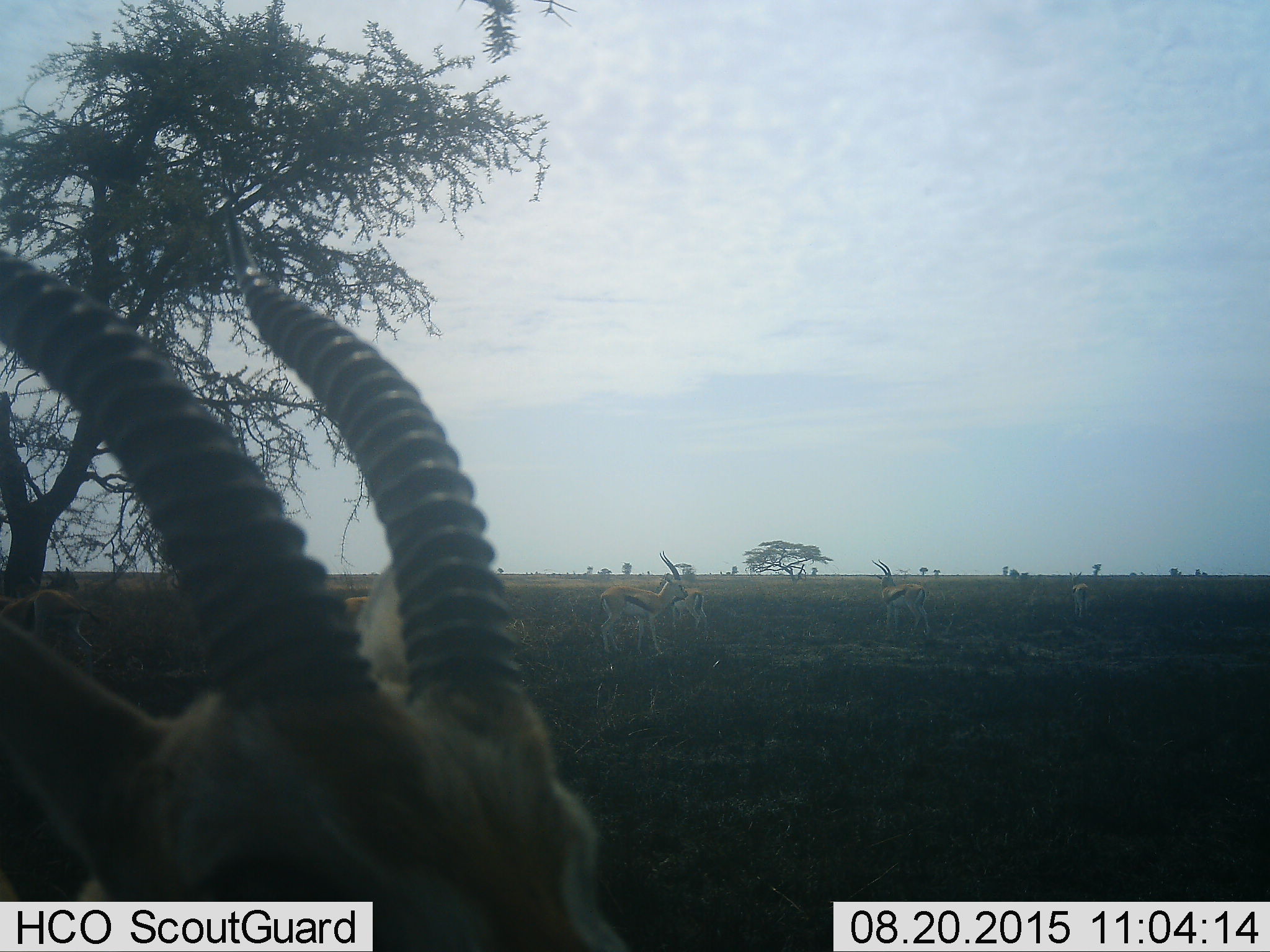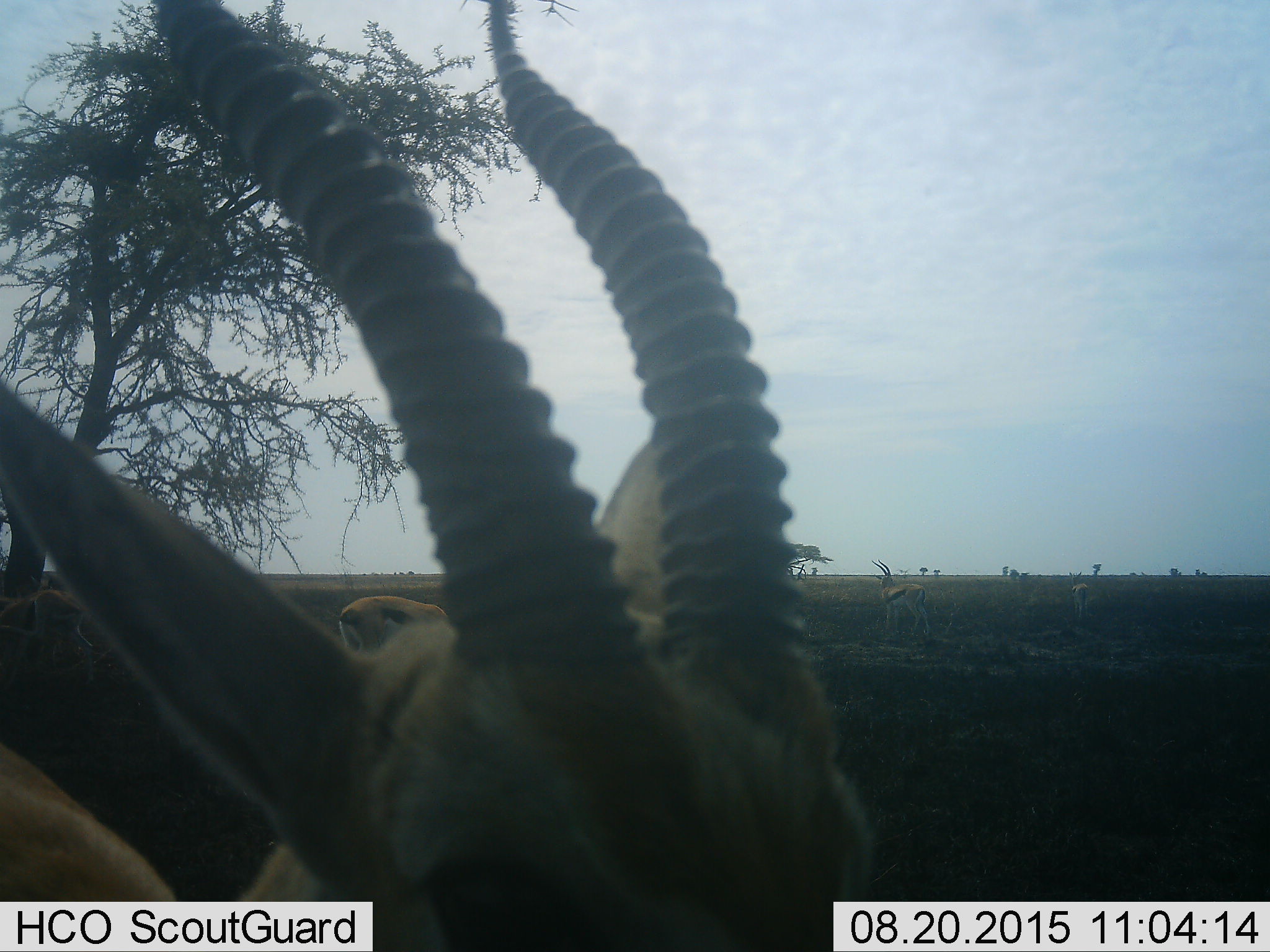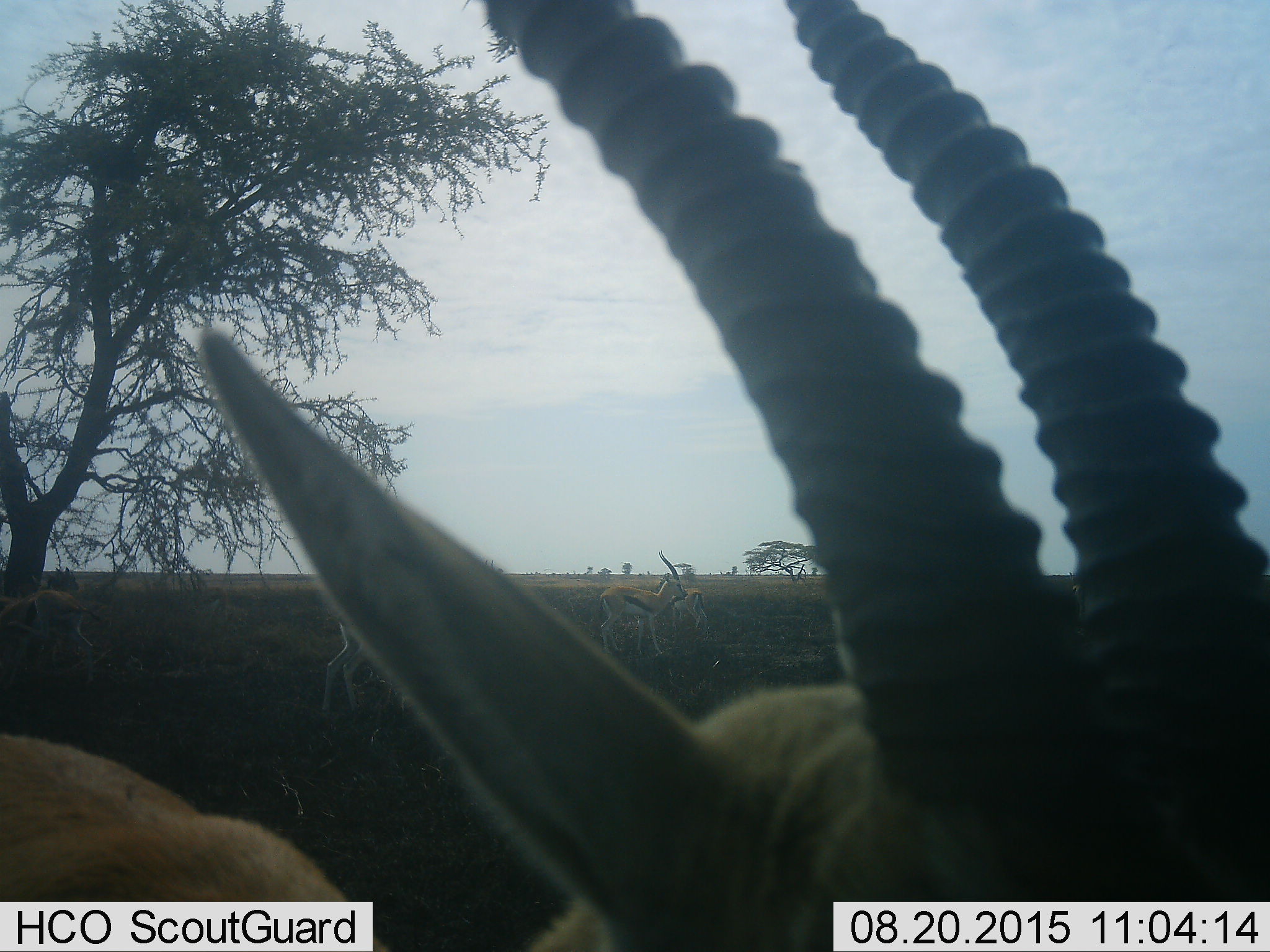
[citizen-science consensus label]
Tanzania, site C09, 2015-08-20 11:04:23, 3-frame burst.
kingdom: Animalia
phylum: Chordata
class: Mammalia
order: Artiodactyla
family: Bovidae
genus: Eudorcas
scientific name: Eudorcas thomsonii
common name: thomson's gazelle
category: gazellethomsons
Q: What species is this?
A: Gazellethomsons (thomson's gazelle) (Eudorcas thomsonii).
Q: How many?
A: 6.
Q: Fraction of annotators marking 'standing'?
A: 67%.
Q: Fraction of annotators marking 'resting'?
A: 0%.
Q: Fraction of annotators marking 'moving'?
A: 83%.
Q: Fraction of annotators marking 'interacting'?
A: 8%.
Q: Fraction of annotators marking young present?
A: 0%.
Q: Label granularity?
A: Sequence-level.